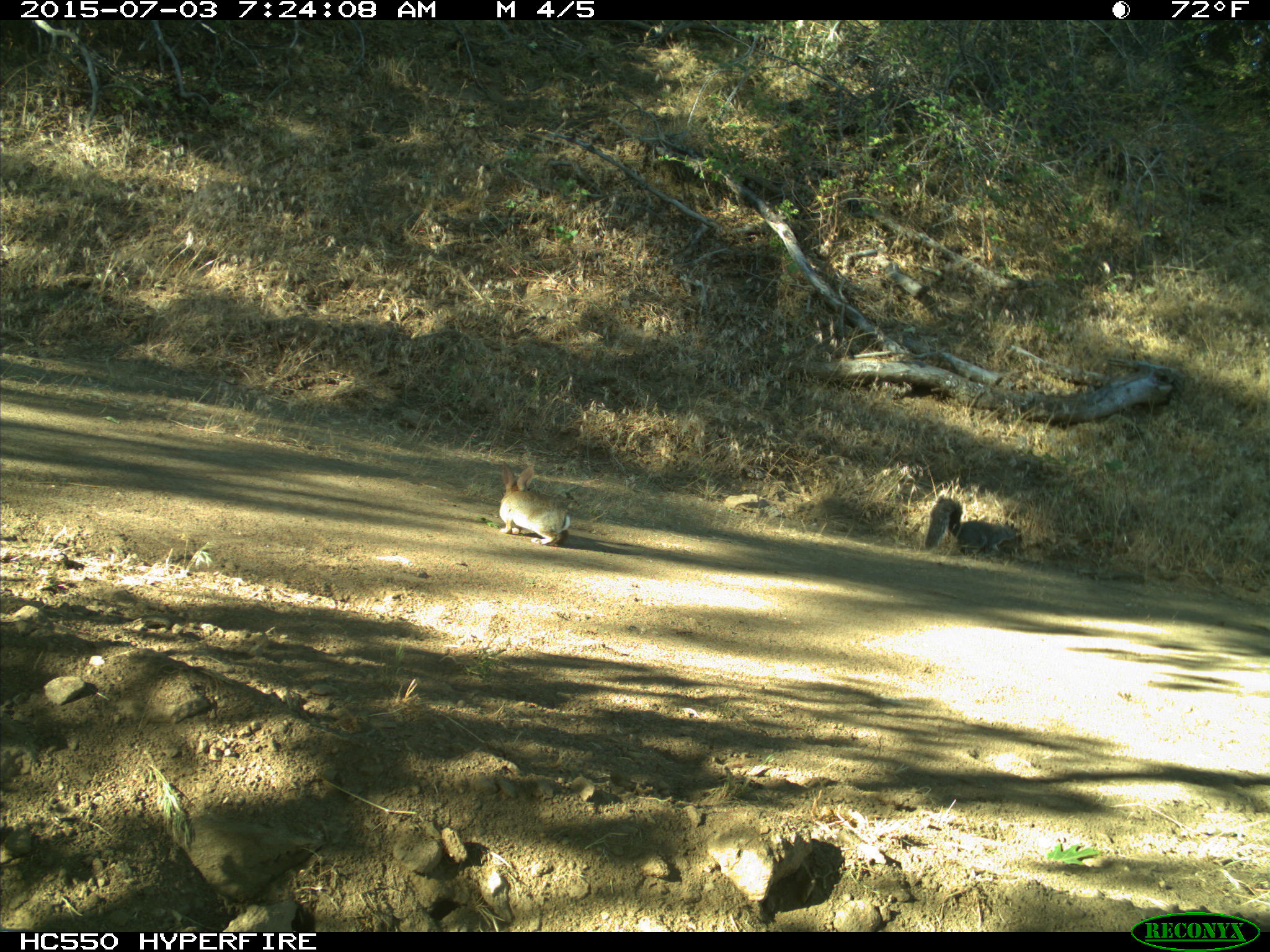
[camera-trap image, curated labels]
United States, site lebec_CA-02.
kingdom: Animalia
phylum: Chordata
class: Mammalia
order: Lagomorpha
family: Leporidae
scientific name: Leporidae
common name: rabbits and hares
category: unidentified rabbit